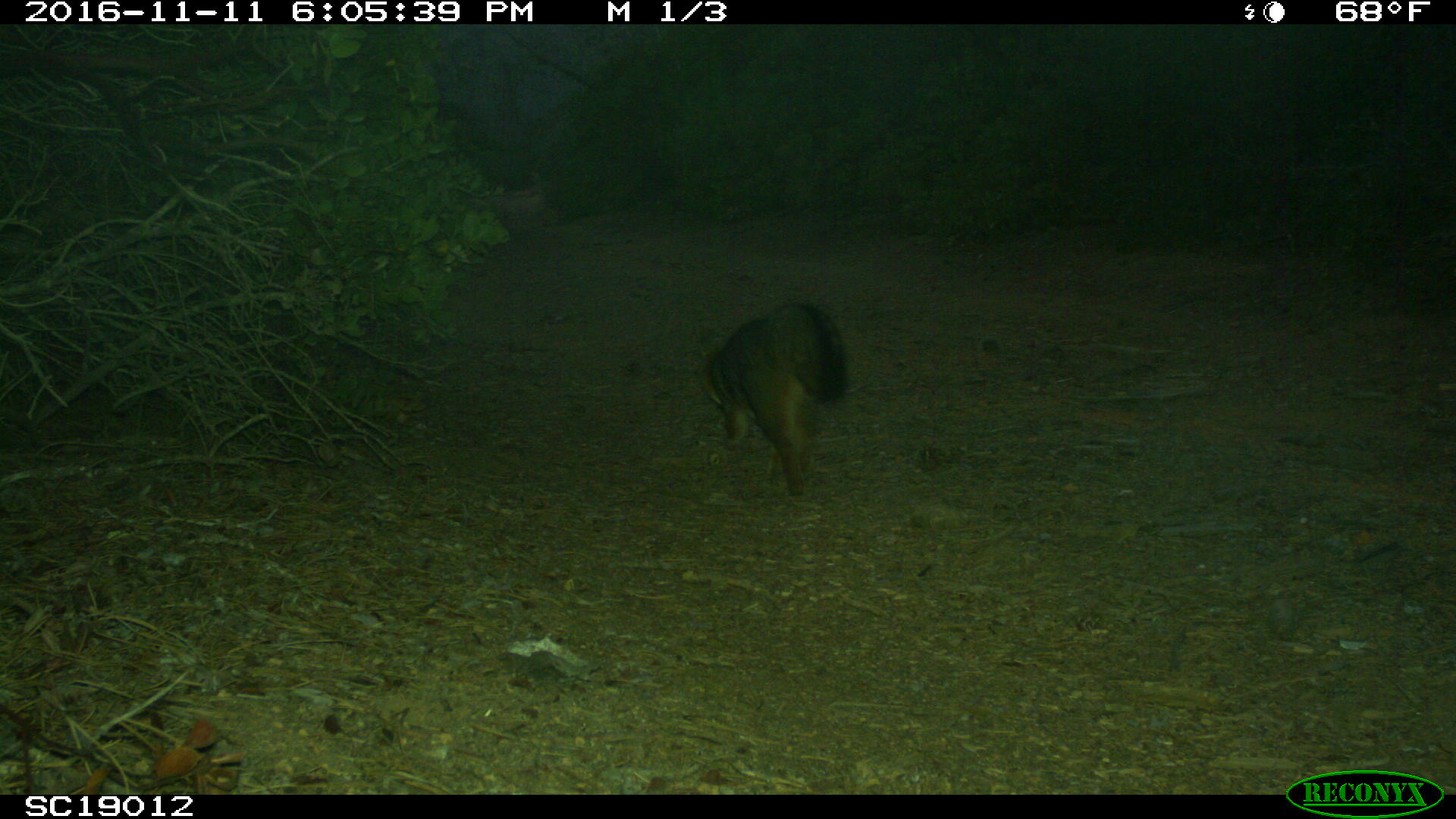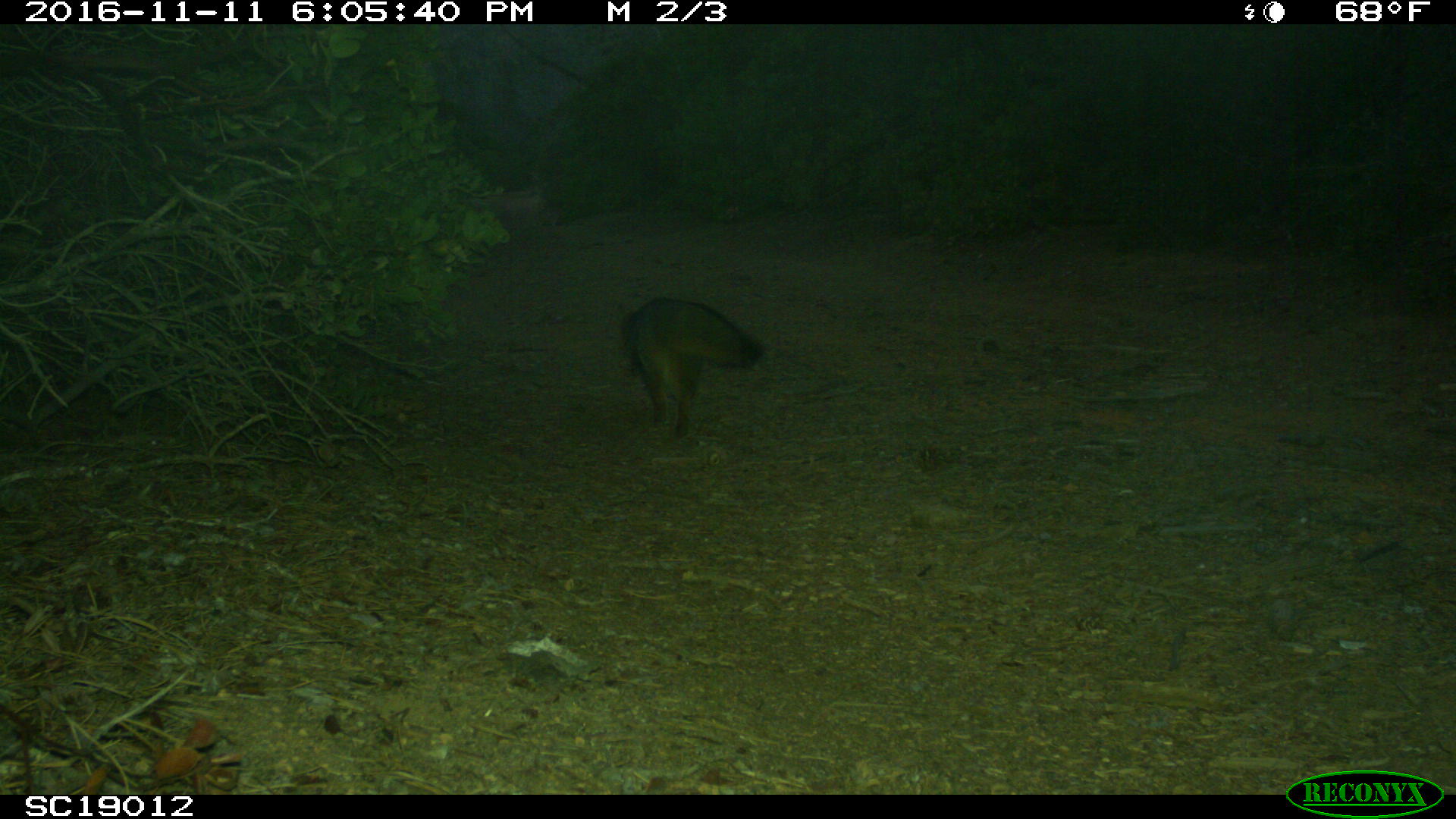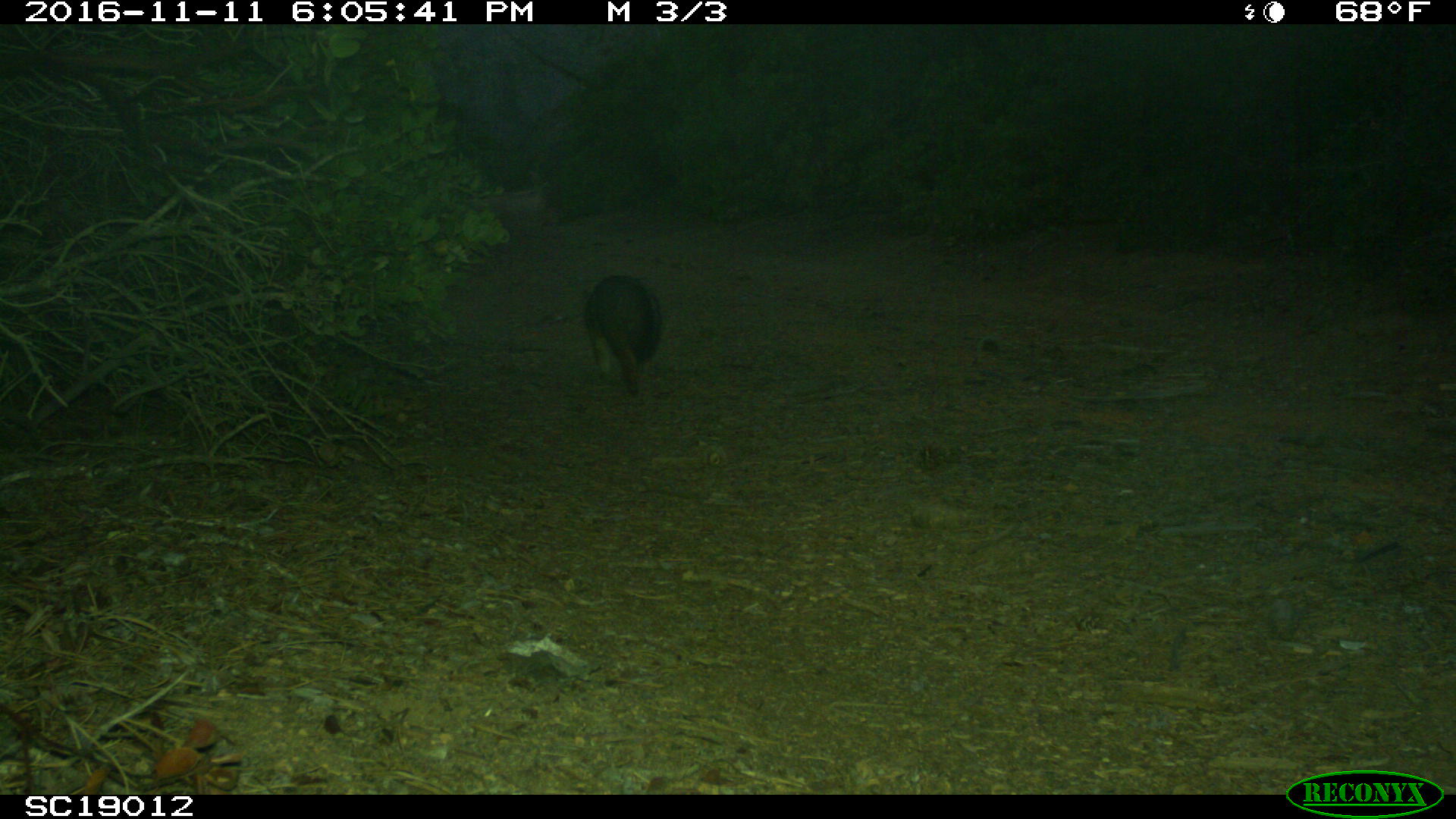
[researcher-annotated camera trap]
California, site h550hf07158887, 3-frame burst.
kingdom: Animalia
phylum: Chordata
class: Mammalia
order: Carnivora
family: Canidae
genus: Urocyon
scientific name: Urocyon littoralis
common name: island fox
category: fox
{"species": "fox (island fox) (Urocyon littoralis)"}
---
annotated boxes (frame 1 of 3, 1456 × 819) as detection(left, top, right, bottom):
fox: detection(697, 301, 848, 496)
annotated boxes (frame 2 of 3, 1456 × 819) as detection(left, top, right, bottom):
fox: detection(609, 295, 768, 441)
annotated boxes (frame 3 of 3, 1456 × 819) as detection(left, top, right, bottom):
fox: detection(582, 274, 661, 396)